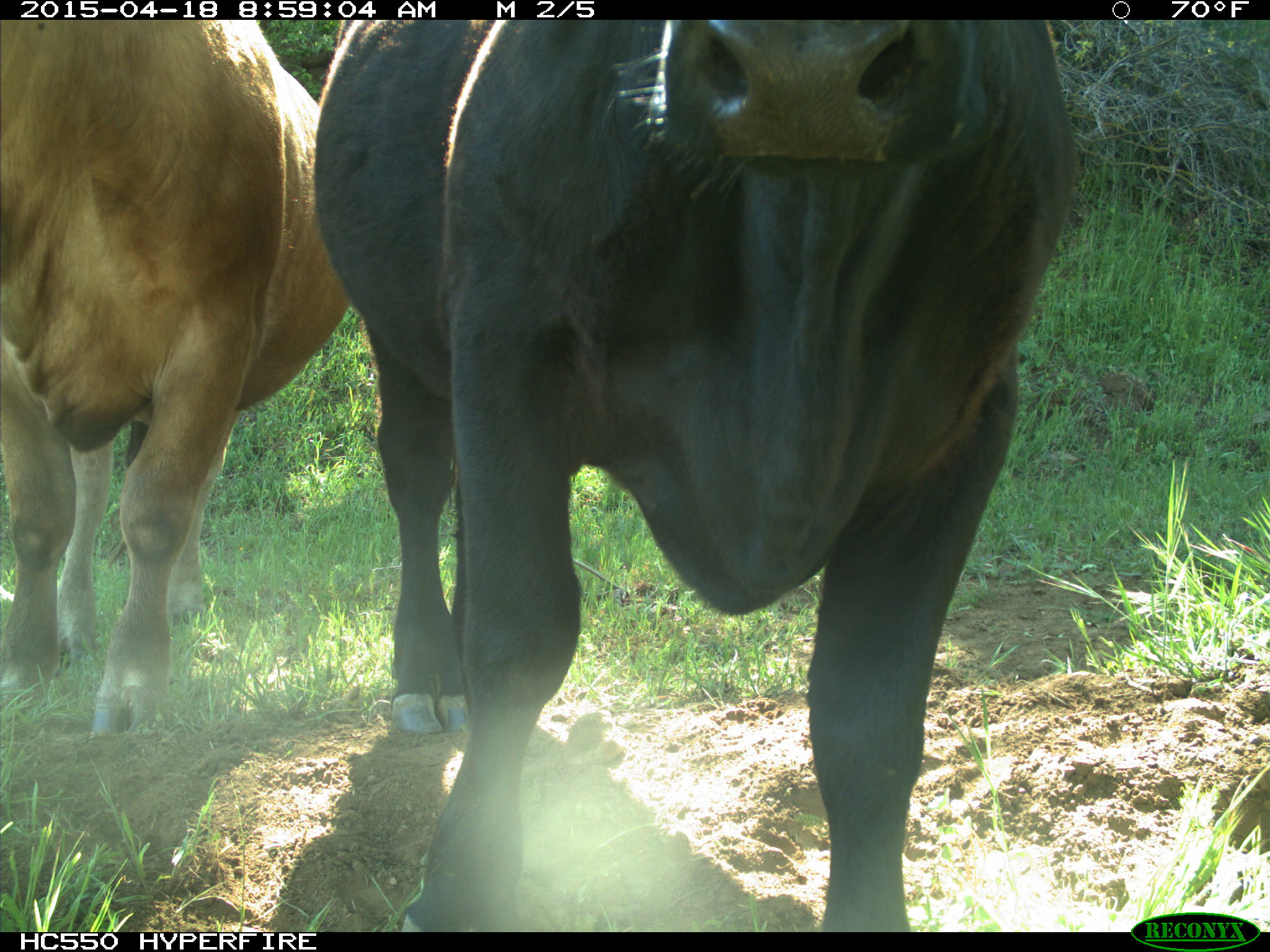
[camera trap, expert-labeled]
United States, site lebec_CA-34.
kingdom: Animalia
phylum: Chordata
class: Mammalia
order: Artiodactyla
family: Bovidae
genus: Bos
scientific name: Bos taurus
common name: domestic cow